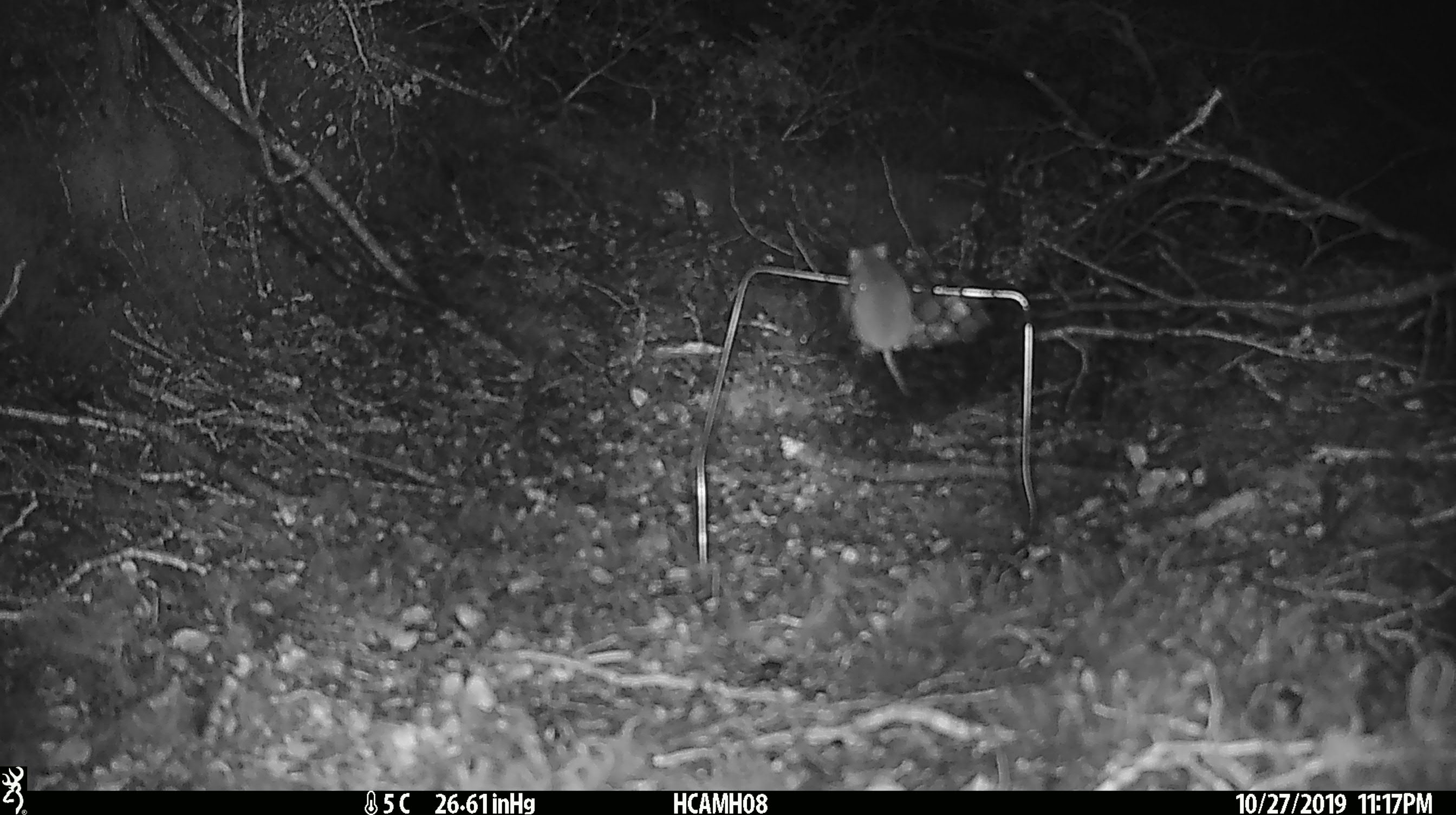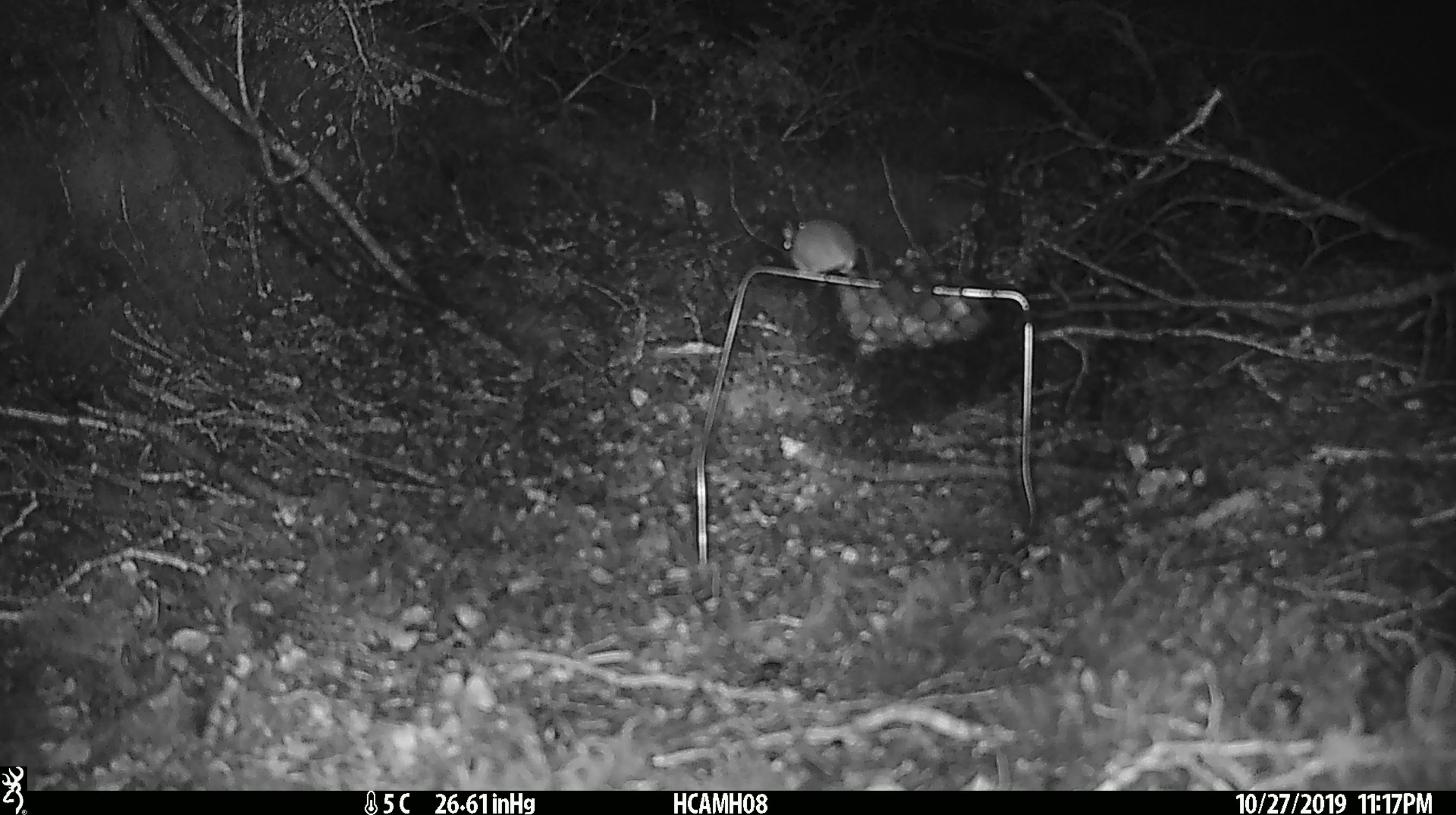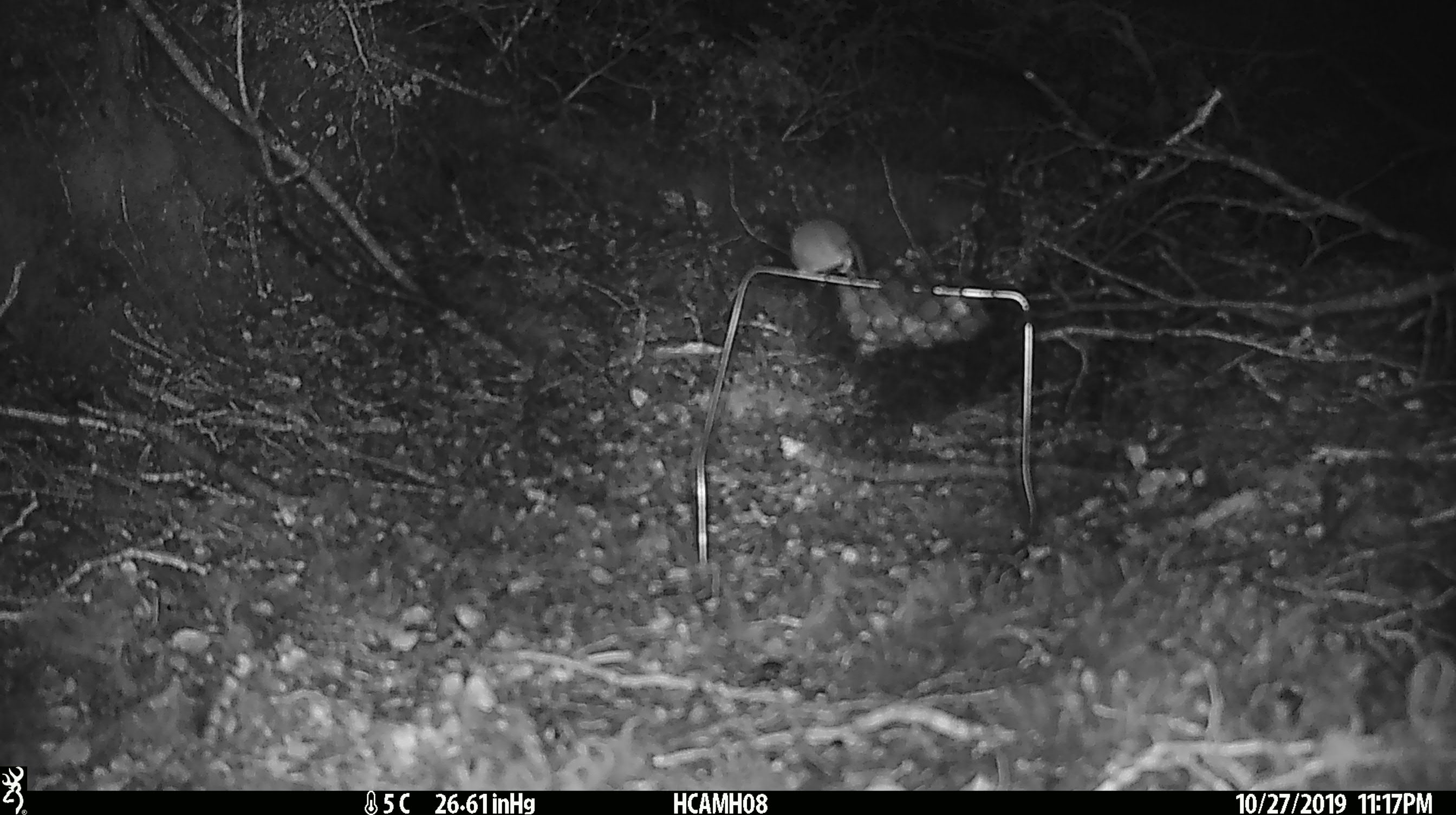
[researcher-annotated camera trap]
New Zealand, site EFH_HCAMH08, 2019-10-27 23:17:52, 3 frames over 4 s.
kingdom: Animalia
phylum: Chordata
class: Mammalia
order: Rodentia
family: Muridae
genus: Mus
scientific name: Mus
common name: mouse